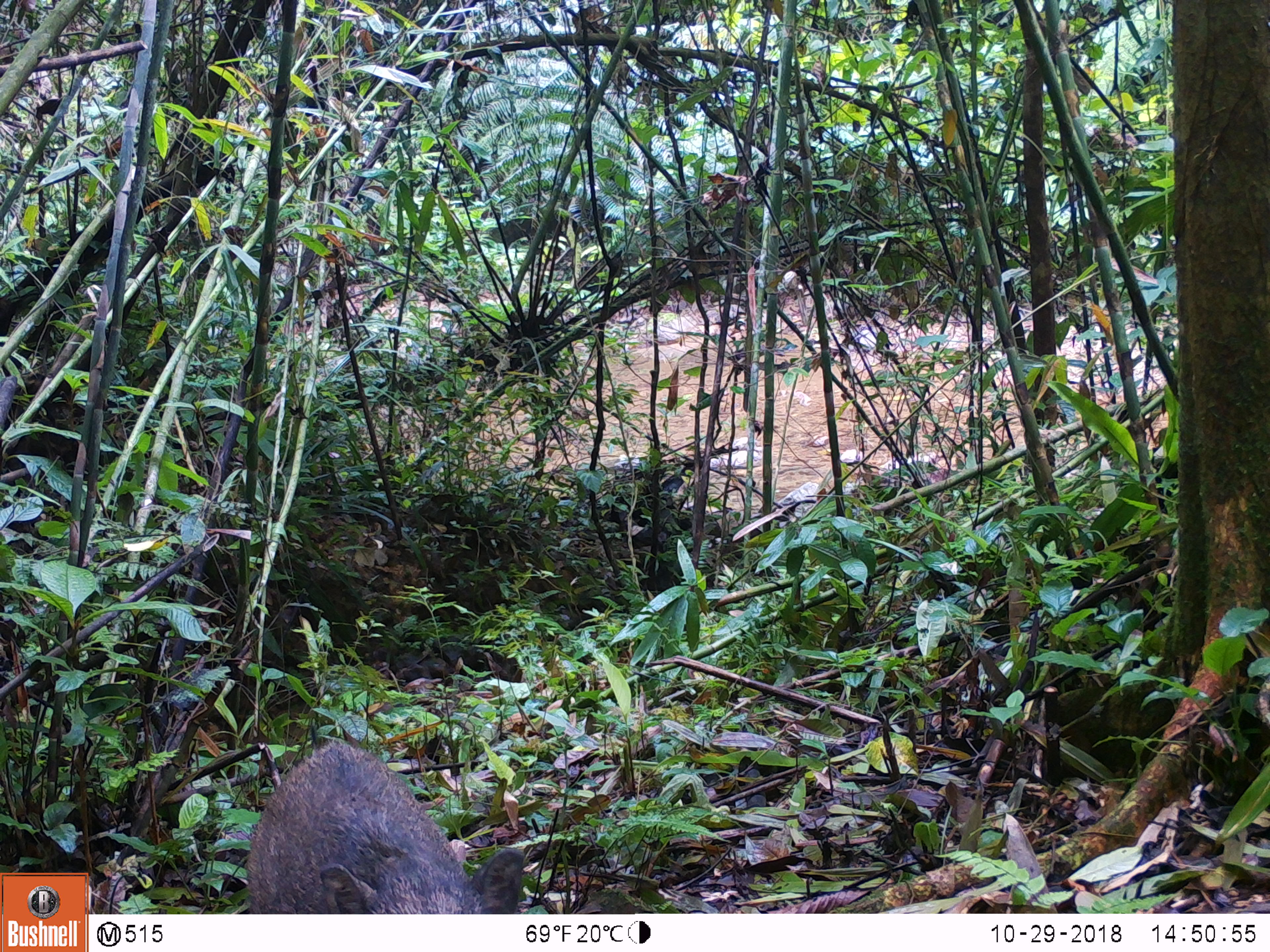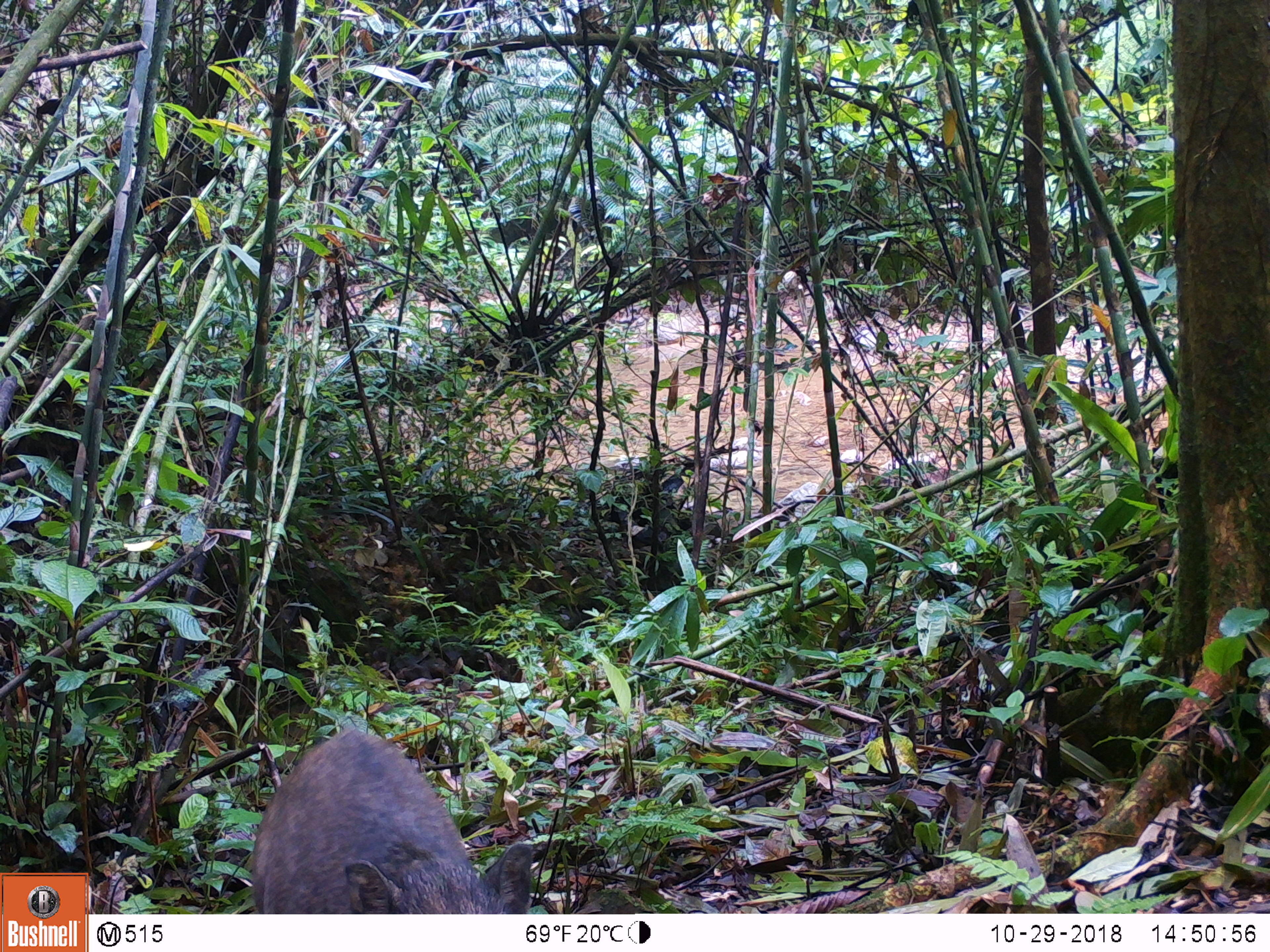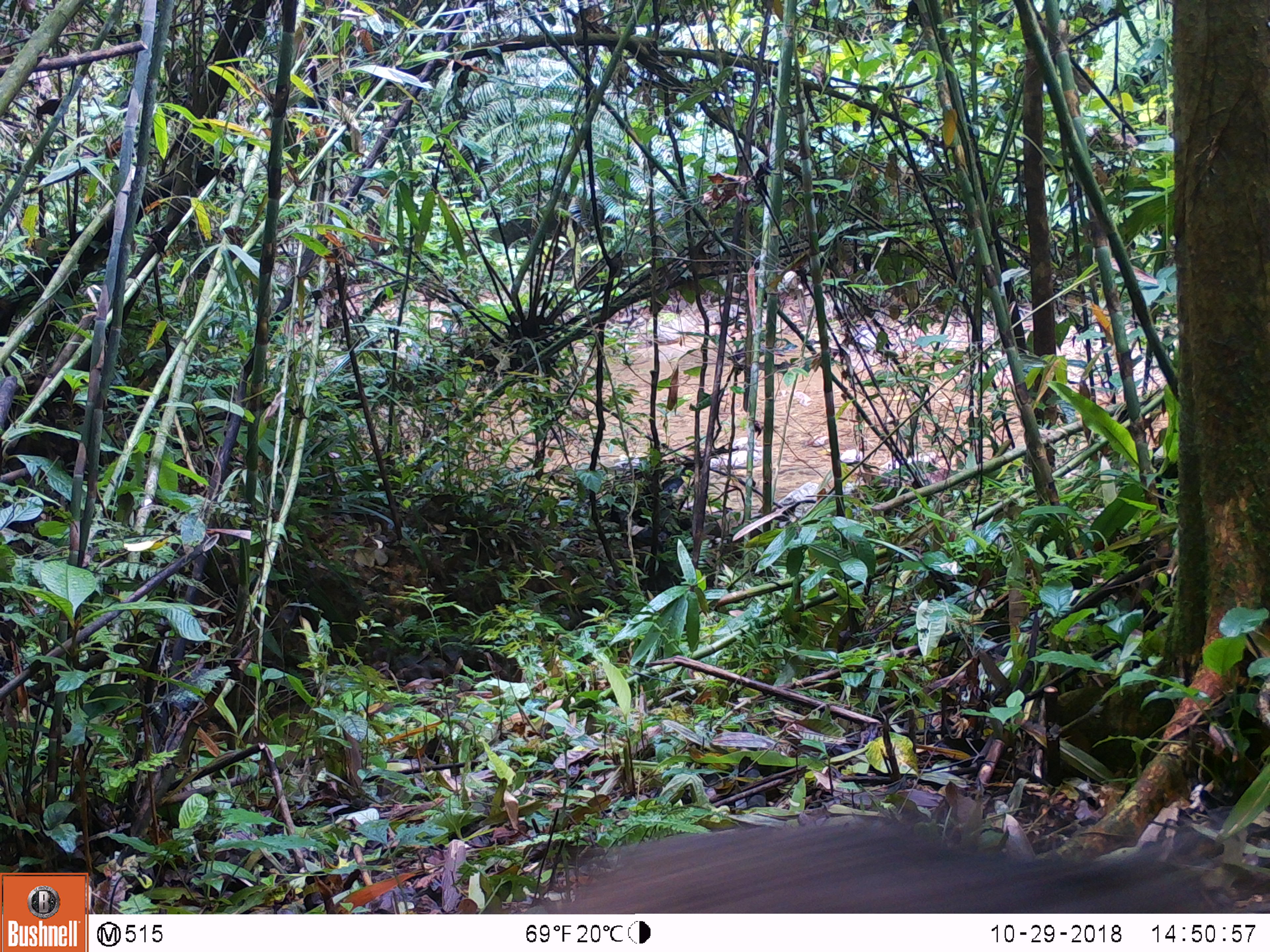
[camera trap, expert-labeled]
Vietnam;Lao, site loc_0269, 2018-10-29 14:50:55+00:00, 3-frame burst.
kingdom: Animalia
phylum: Chordata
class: Mammalia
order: Artiodactyla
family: Suidae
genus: Sus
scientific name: Sus scrofa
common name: eurasian wild pig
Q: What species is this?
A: Eurasian wild pig (Sus scrofa).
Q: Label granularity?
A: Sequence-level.